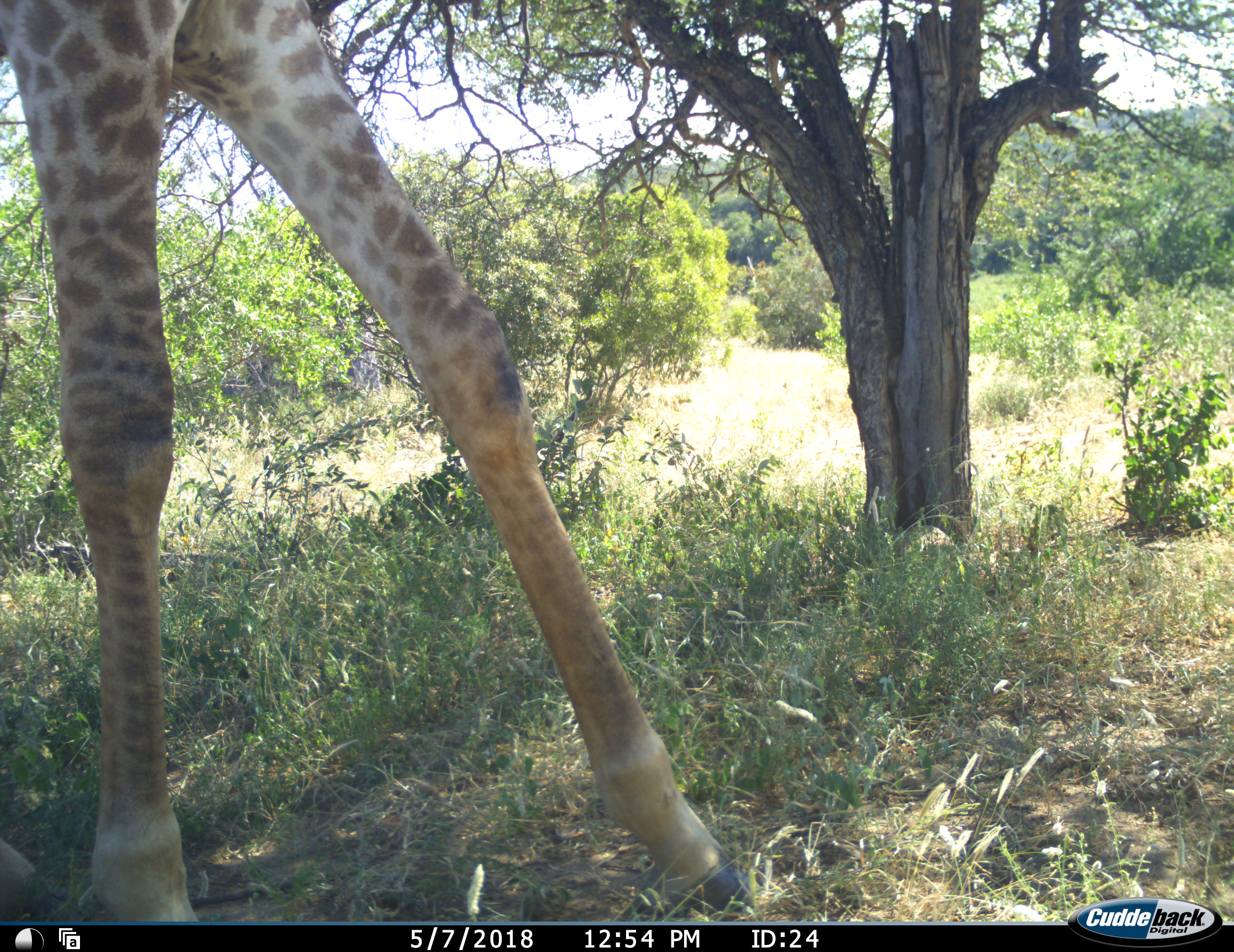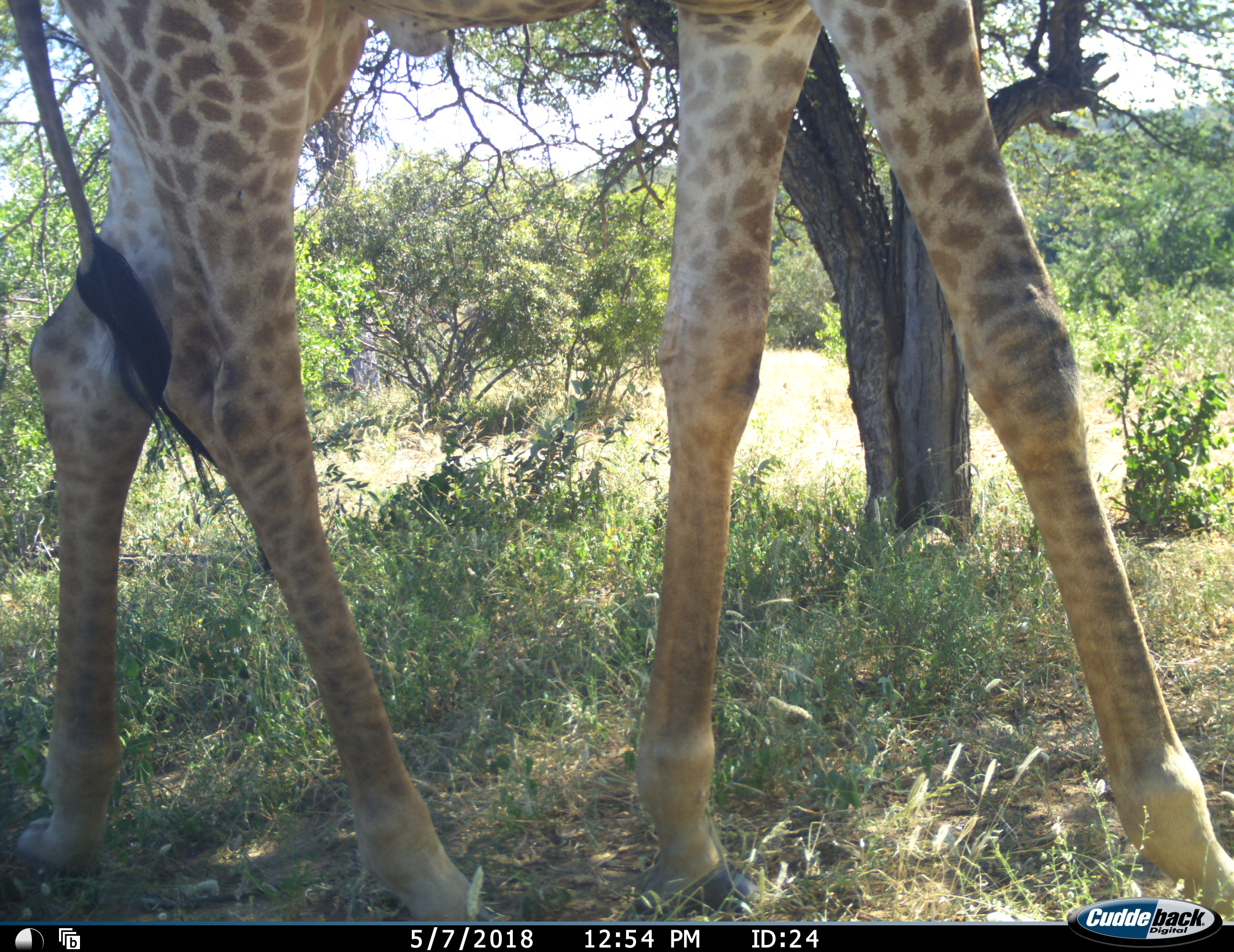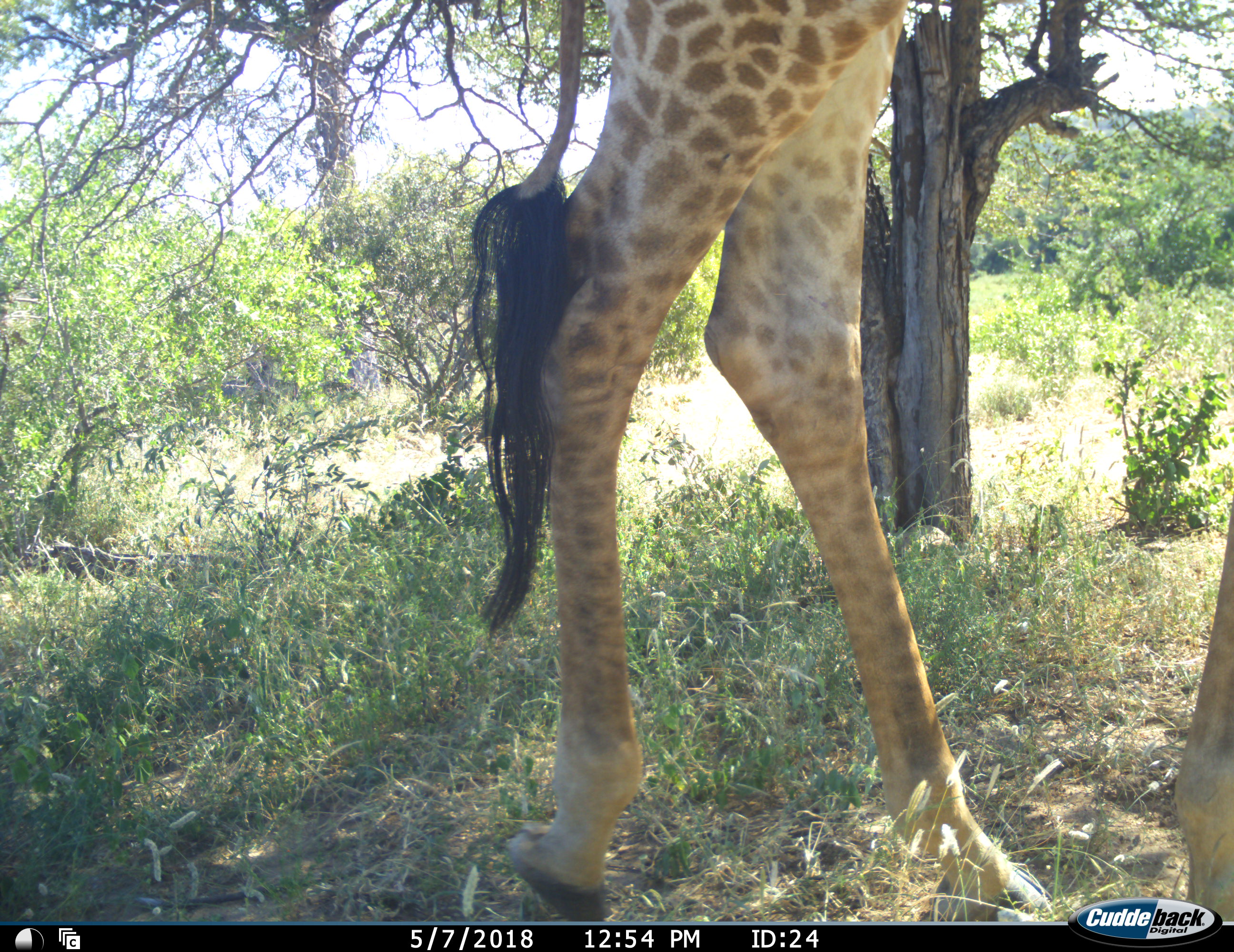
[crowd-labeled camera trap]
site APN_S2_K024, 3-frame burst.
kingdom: Animalia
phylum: Chordata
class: Mammalia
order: Artiodactyla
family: Giraffidae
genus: Giraffa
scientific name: Giraffa camelopardalis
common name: giraffe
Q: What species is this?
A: Giraffe (Giraffa camelopardalis).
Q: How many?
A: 1.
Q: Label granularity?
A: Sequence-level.